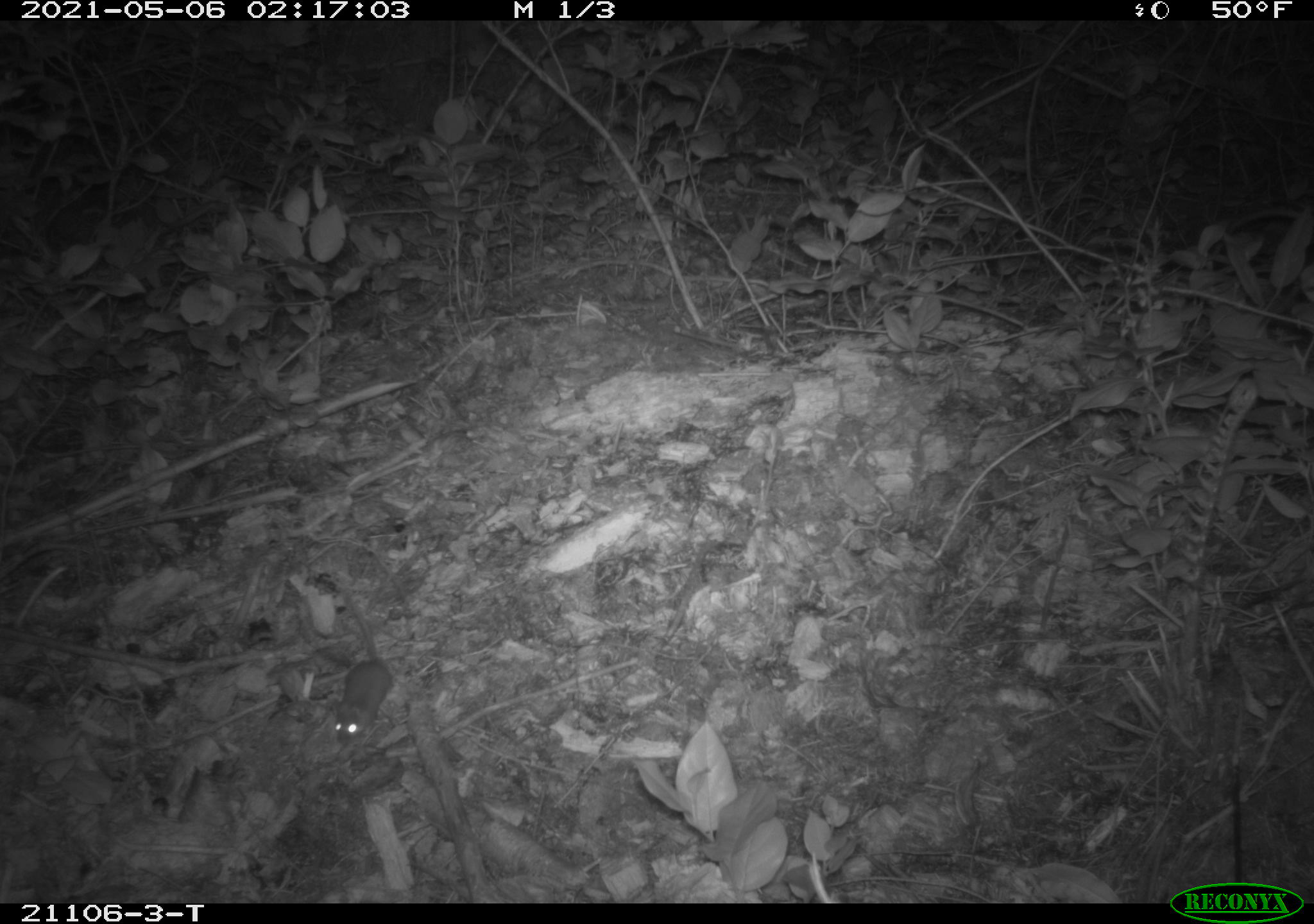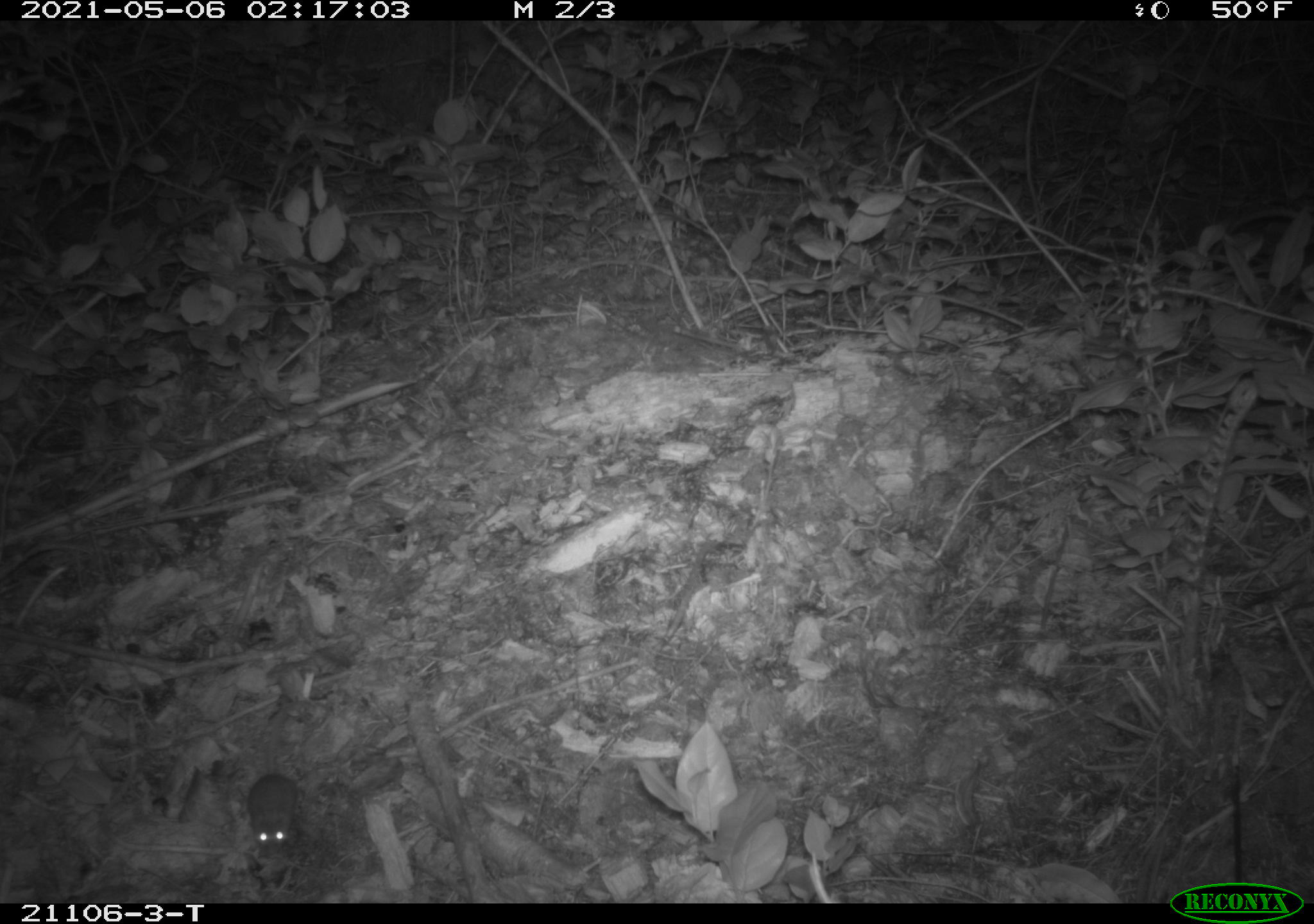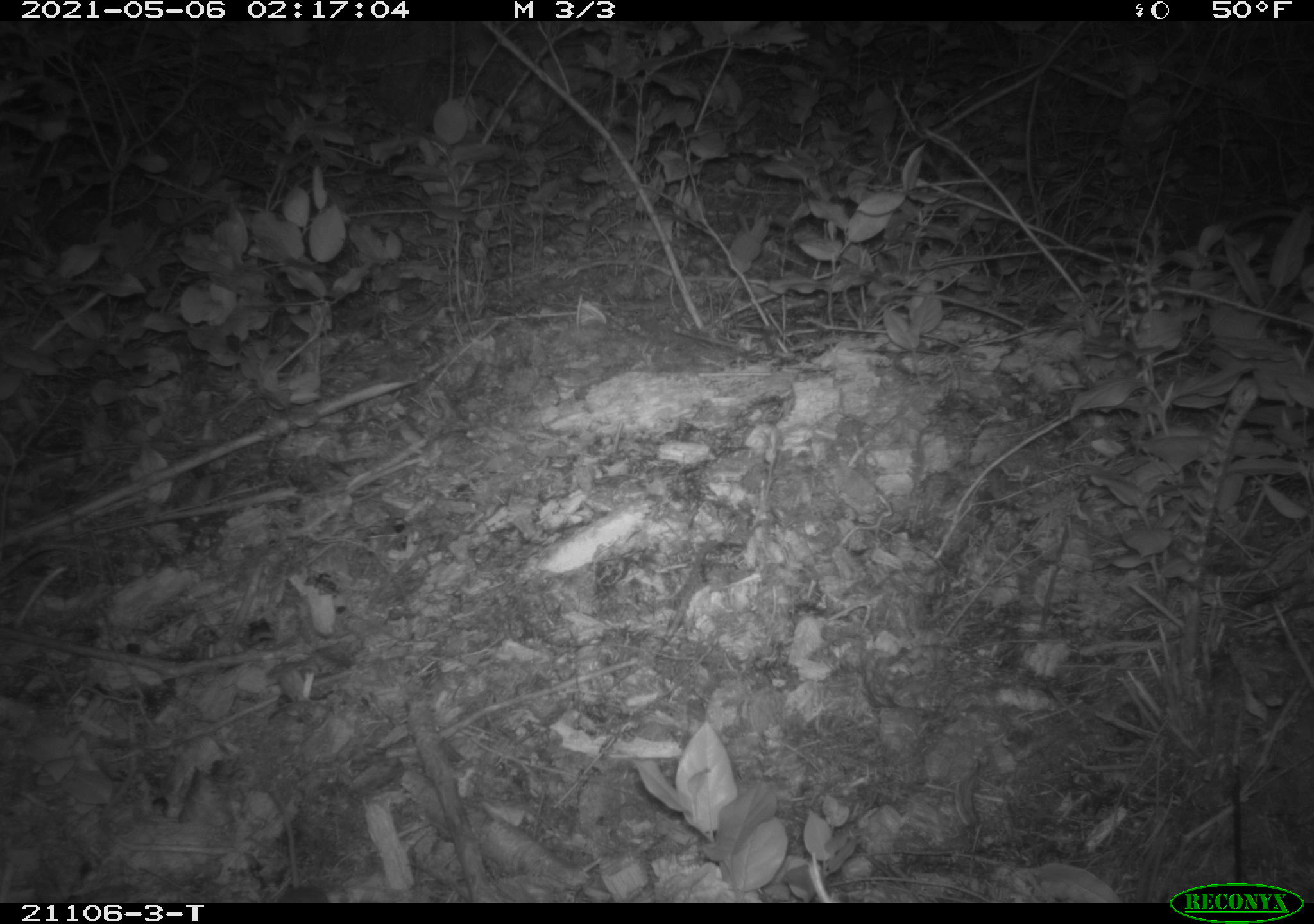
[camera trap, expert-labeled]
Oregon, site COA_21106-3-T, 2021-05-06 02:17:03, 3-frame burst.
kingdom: Animalia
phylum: Chordata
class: Mammalia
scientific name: Mammalia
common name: small mammal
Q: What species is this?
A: Small mammal (Mammalia).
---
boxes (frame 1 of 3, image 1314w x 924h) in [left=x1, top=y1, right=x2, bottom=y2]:
small mammal: [left=306, top=556, right=427, bottom=771]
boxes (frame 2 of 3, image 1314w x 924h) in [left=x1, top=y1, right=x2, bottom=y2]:
small mammal: [left=207, top=679, right=367, bottom=869]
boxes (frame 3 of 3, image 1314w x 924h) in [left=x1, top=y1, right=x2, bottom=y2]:
small mammal: [left=241, top=791, right=347, bottom=902]